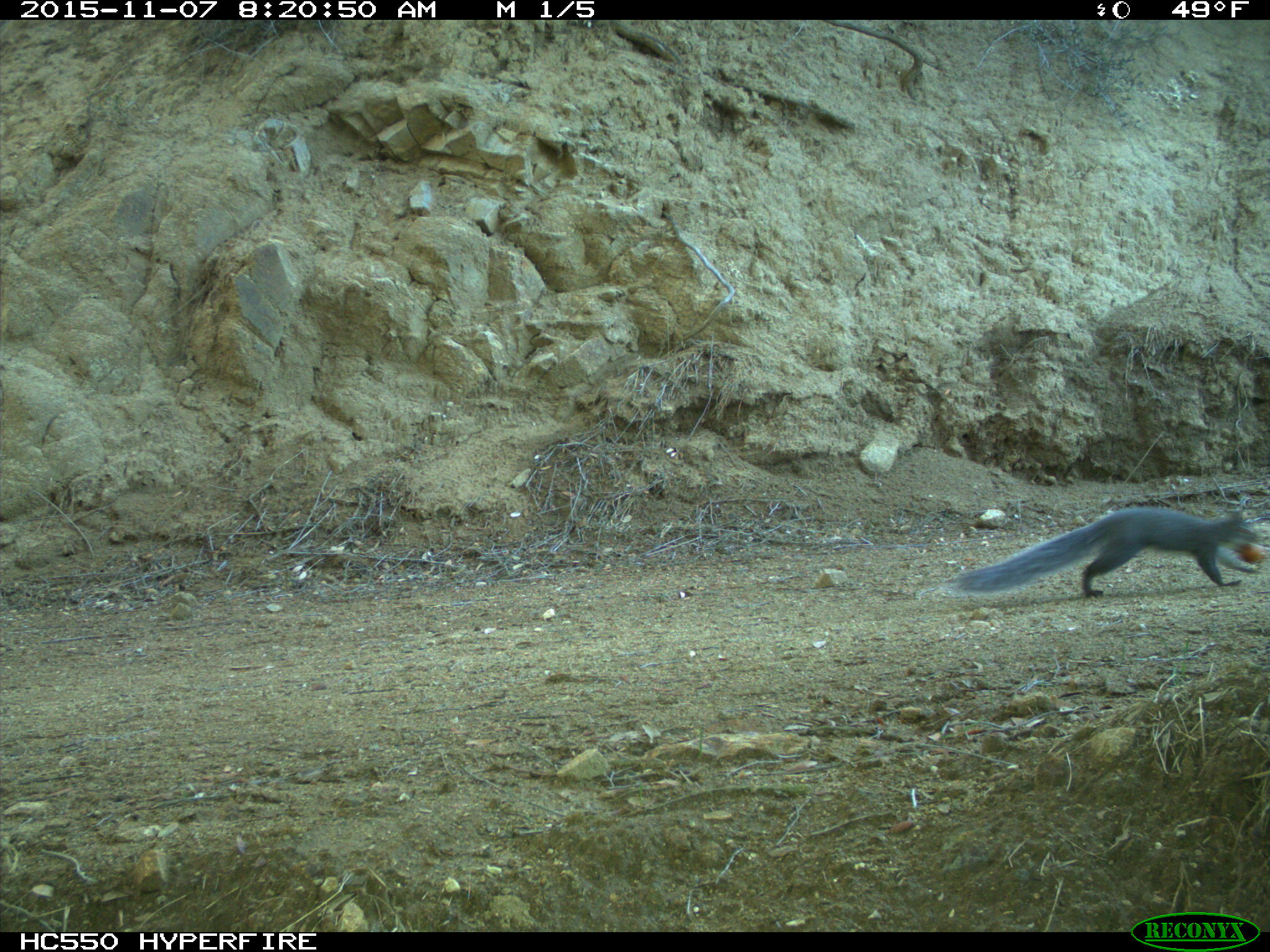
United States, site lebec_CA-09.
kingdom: Animalia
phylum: Chordata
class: Mammalia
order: Rodentia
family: Sciuridae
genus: Sciurus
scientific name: Sciurus carolinensis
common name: eastern gray squirrel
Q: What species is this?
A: Sciurus carolinensis (eastern gray squirrel).